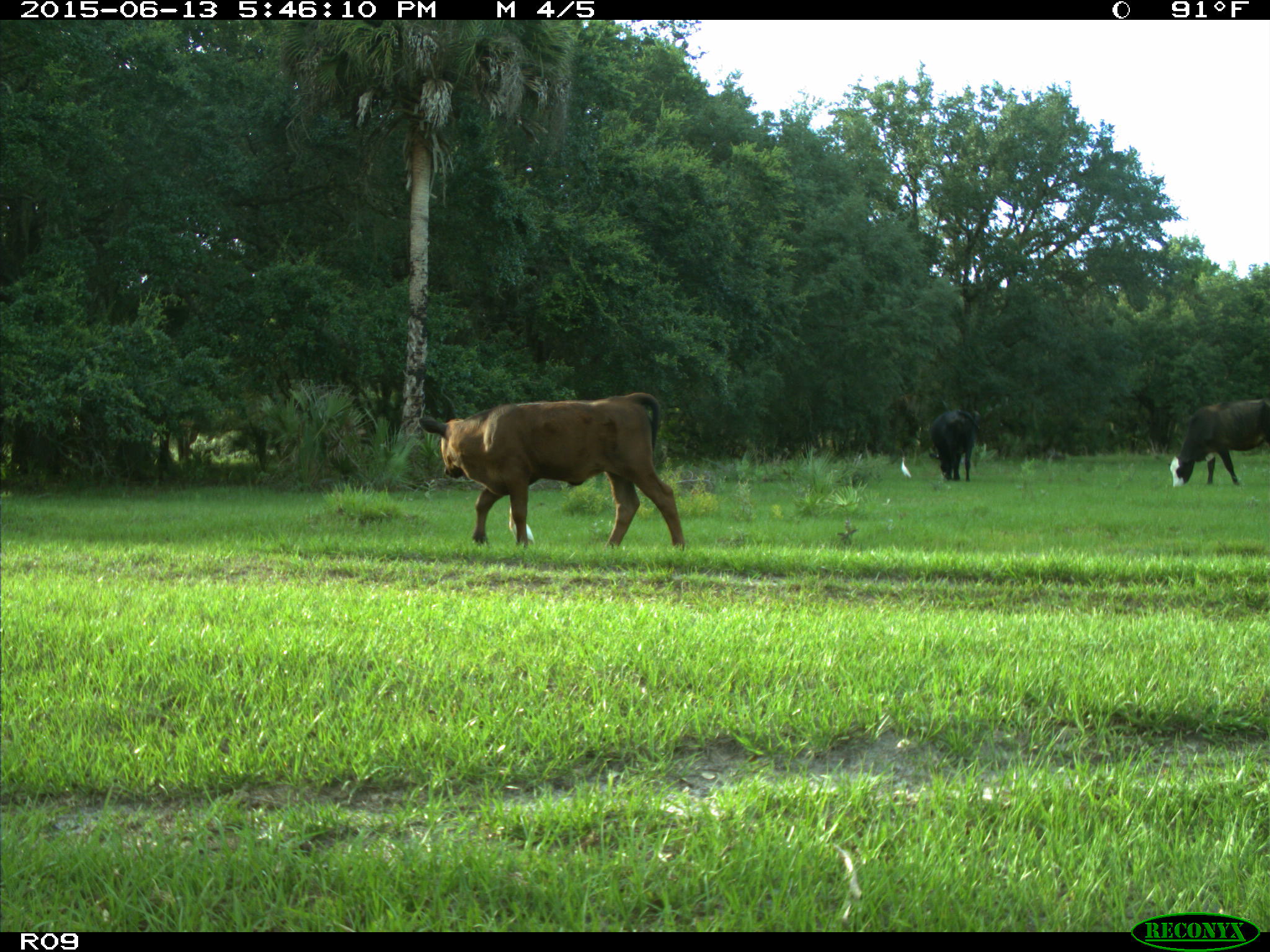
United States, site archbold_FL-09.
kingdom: Animalia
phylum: Chordata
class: Mammalia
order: Artiodactyla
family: Bovidae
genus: Bos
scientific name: Bos taurus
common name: domestic cow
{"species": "Bos taurus (domestic cow)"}